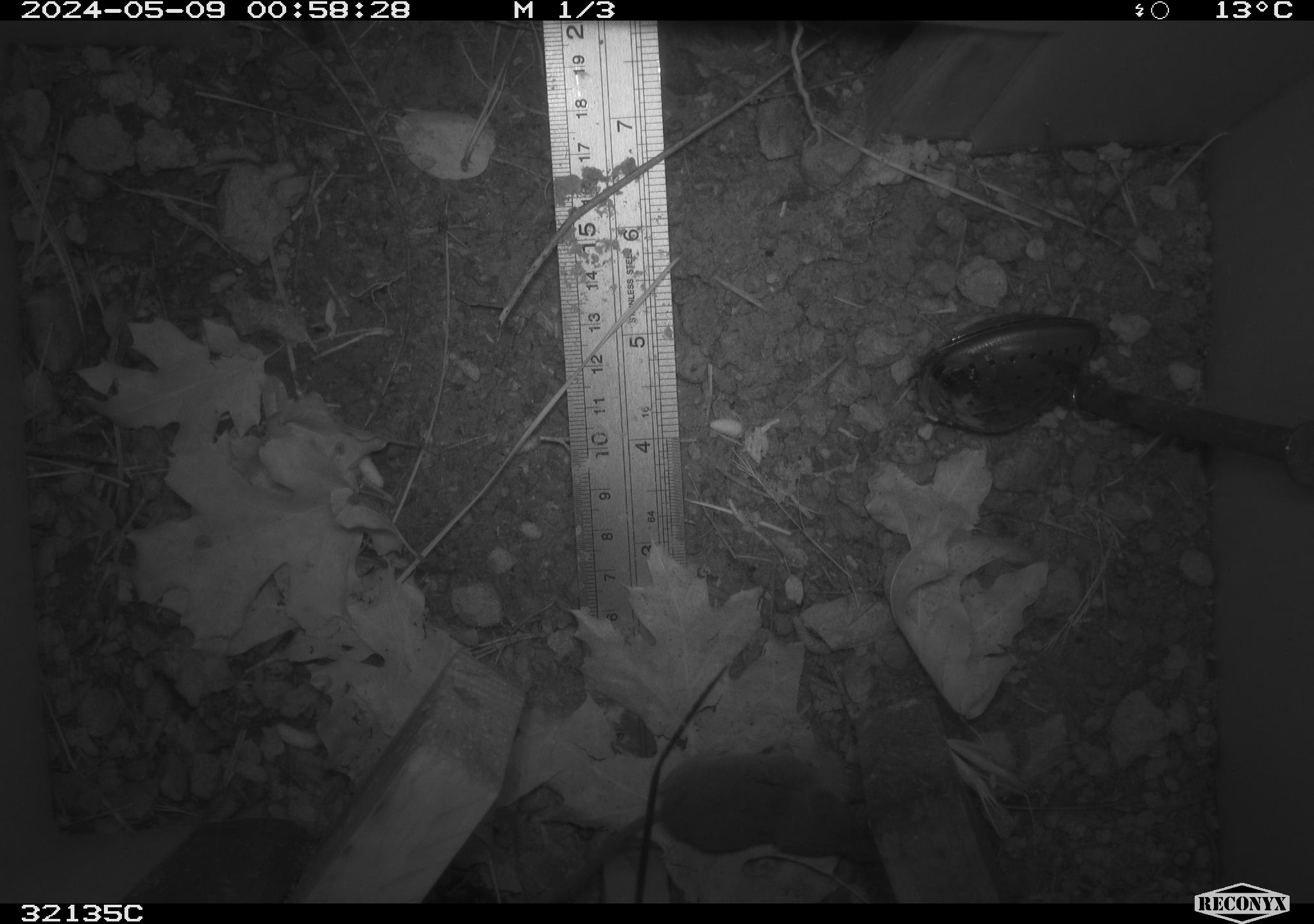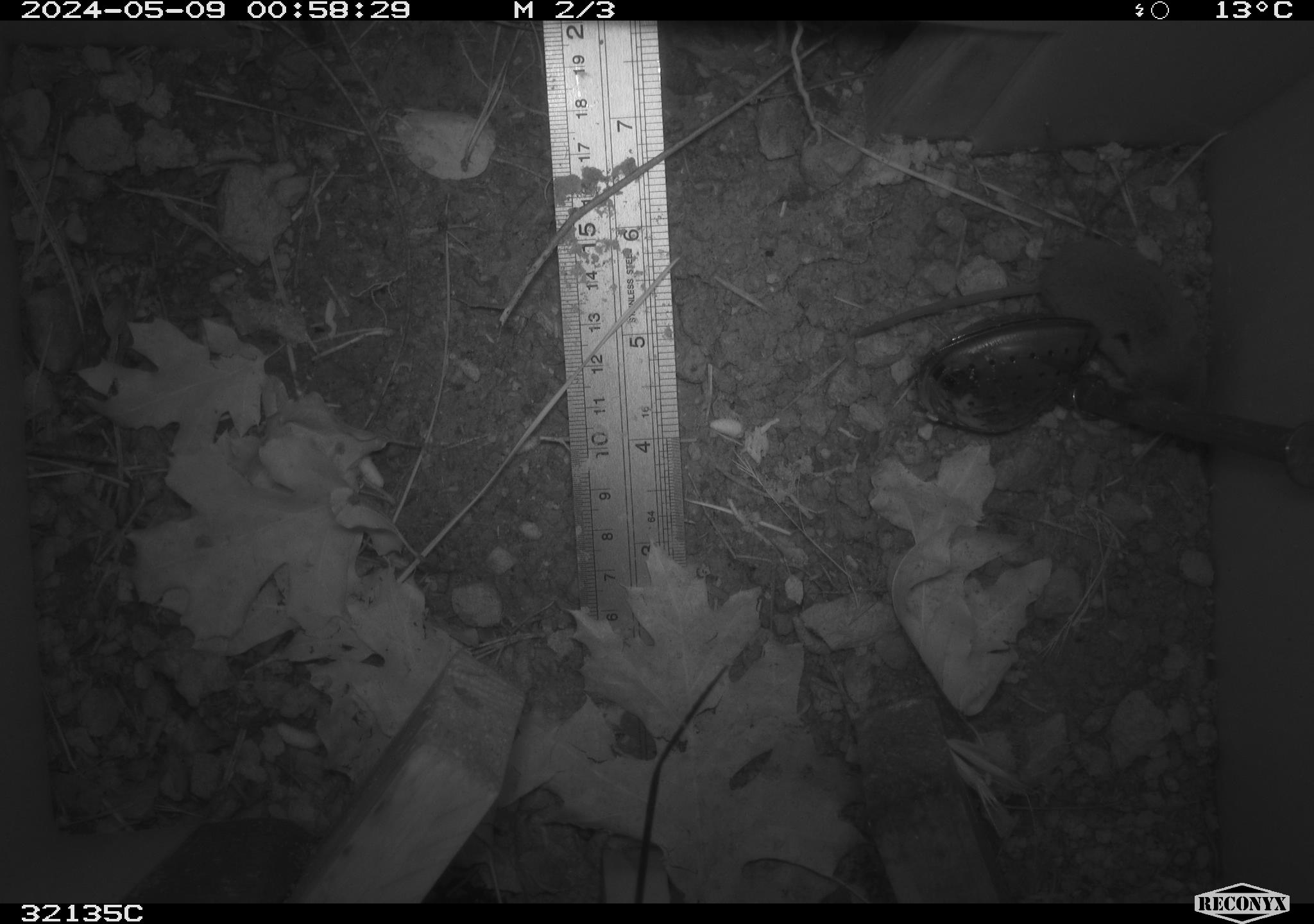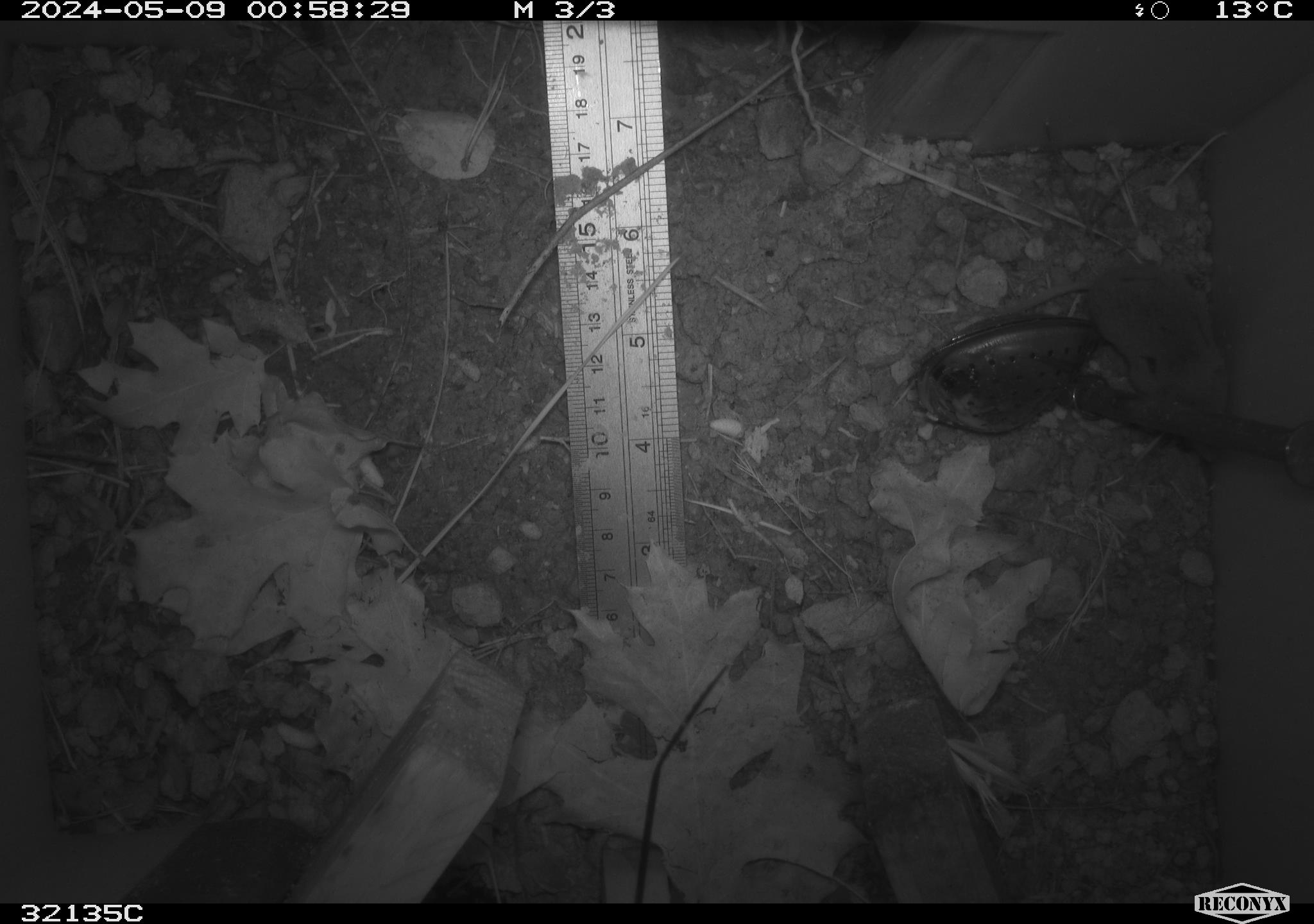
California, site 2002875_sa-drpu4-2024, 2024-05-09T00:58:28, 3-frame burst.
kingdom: Animalia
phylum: Chordata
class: Mammalia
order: Eulipotyphla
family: Soricidae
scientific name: Soricidae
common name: shrews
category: soricidae family